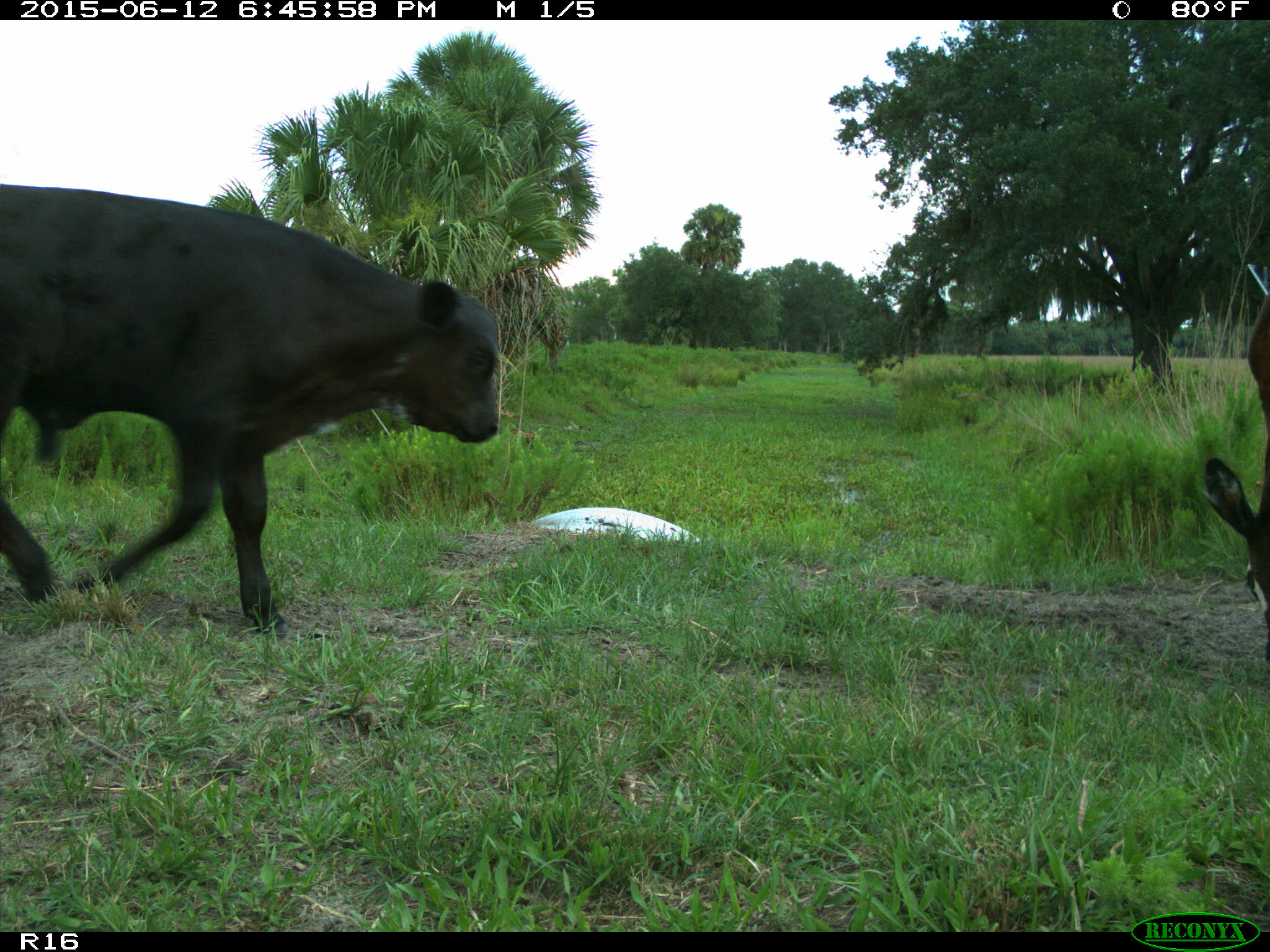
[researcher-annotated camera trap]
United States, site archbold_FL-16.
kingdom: Animalia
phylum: Chordata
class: Mammalia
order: Artiodactyla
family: Bovidae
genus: Bos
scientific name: Bos taurus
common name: domestic cow